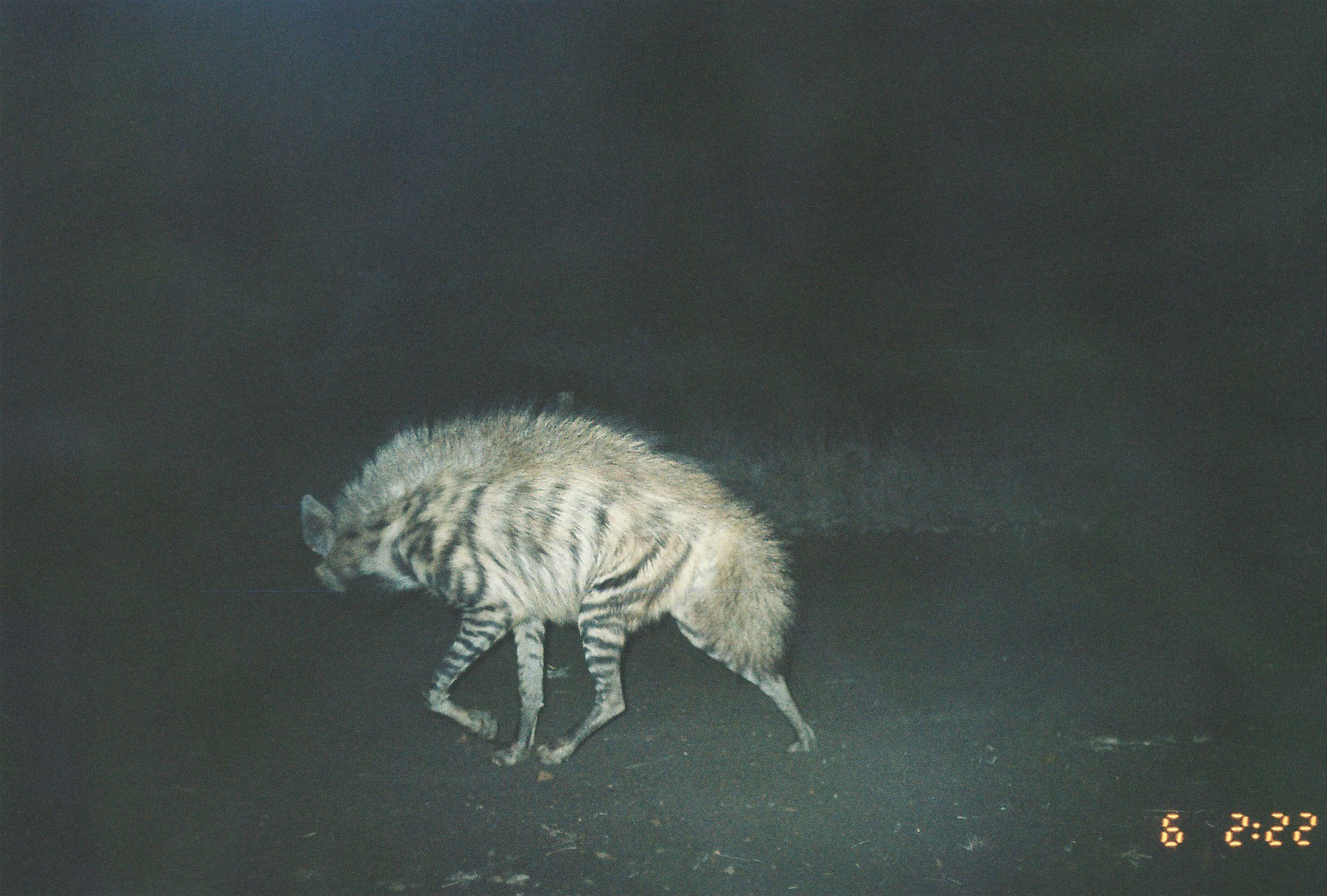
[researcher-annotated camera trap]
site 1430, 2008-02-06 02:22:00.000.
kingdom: Animalia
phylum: Chordata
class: Mammalia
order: Carnivora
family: Hyaenidae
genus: Hyaena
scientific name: Hyaena hyaena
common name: striped hyena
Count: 1.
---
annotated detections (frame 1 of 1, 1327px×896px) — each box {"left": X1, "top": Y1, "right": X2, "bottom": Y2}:
hyaena hyaena: {"left": 298, "top": 404, "right": 818, "bottom": 768}